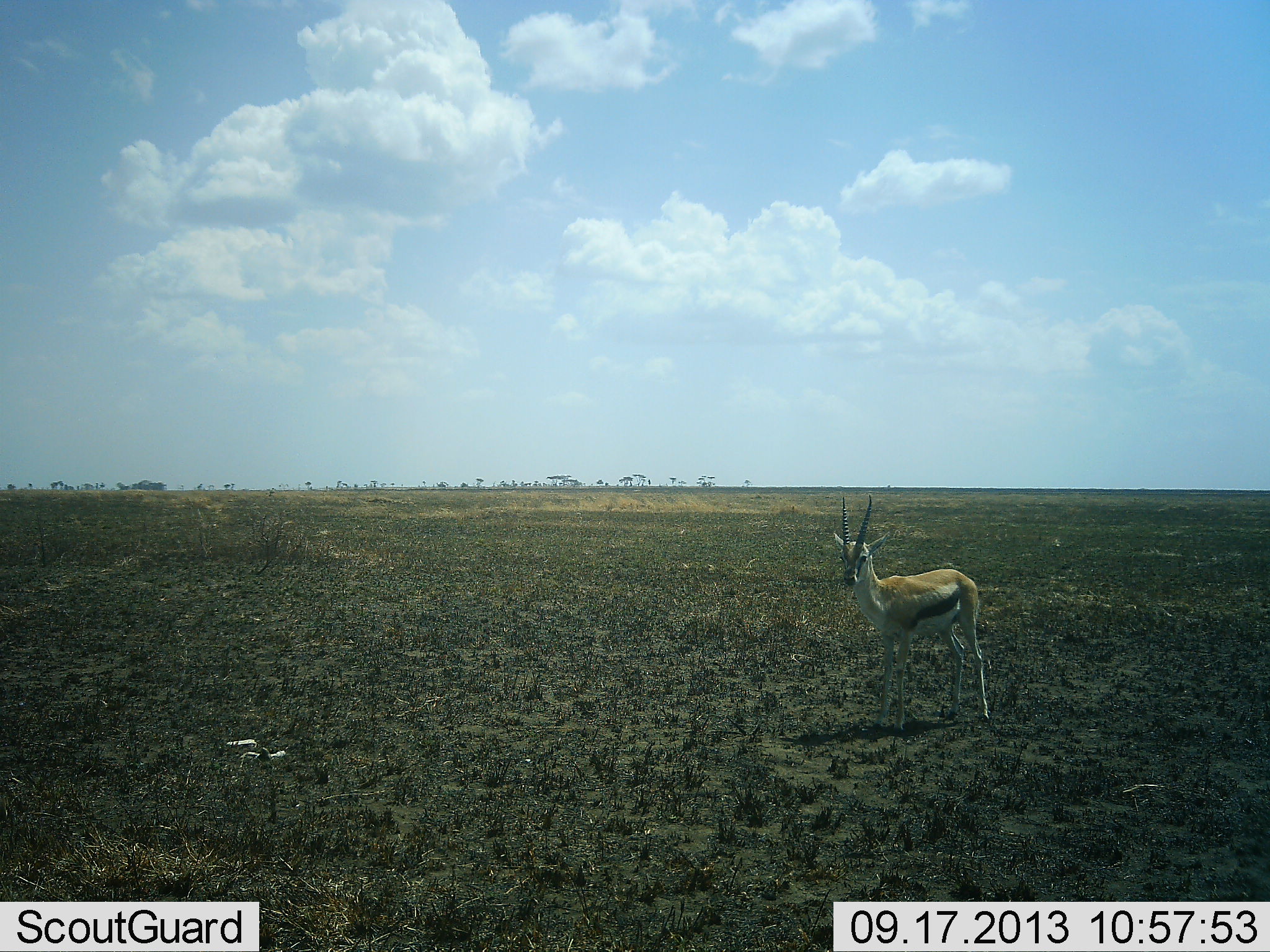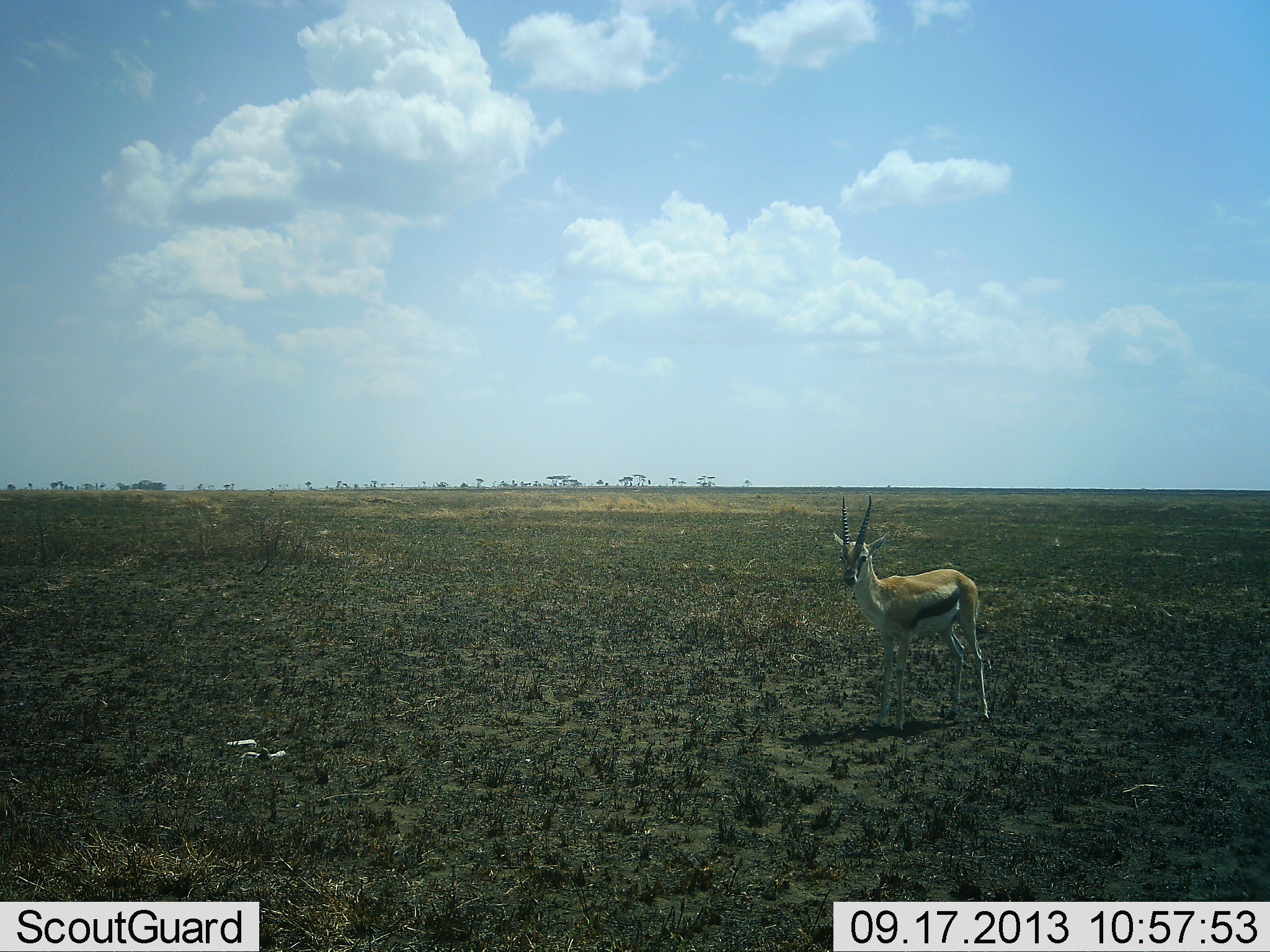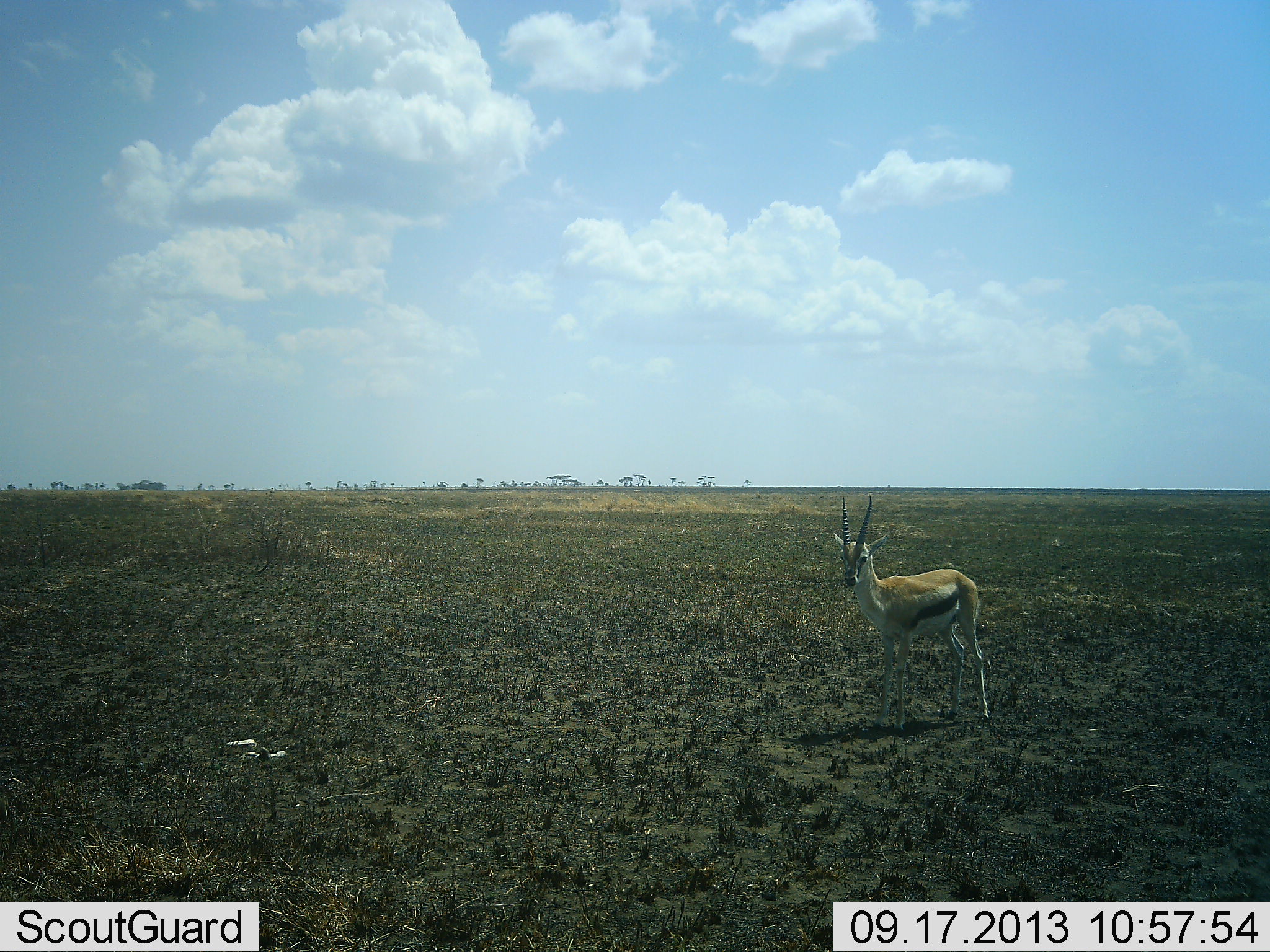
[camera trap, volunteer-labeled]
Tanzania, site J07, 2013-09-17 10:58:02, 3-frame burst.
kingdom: Animalia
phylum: Chordata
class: Mammalia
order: Artiodactyla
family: Bovidae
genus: Eudorcas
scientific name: Eudorcas thomsonii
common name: thomson's gazelle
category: gazellethomsons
Gazellethomsons (thomson's gazelle) (Eudorcas thomsonii), count 1. Behavior (volunteer vote fractions): standing 100%, resting 0%, moving 0%, interacting 0%. Young present (vote fraction): 0%. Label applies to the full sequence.